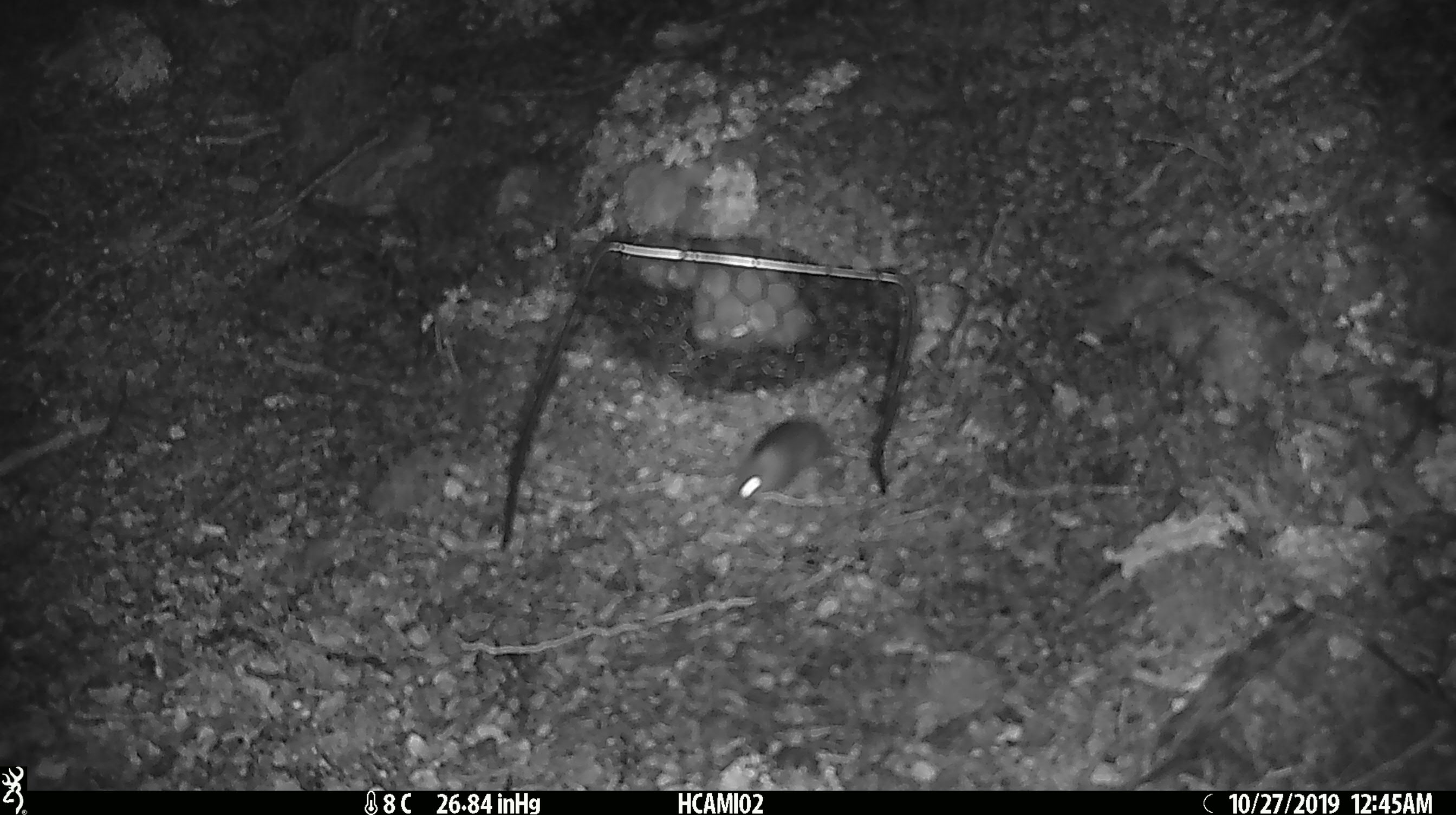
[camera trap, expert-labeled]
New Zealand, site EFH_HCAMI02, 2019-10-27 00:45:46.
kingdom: Animalia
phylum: Chordata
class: Mammalia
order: Rodentia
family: Muridae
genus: Mus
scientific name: Mus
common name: mouse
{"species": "mouse (Mus)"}